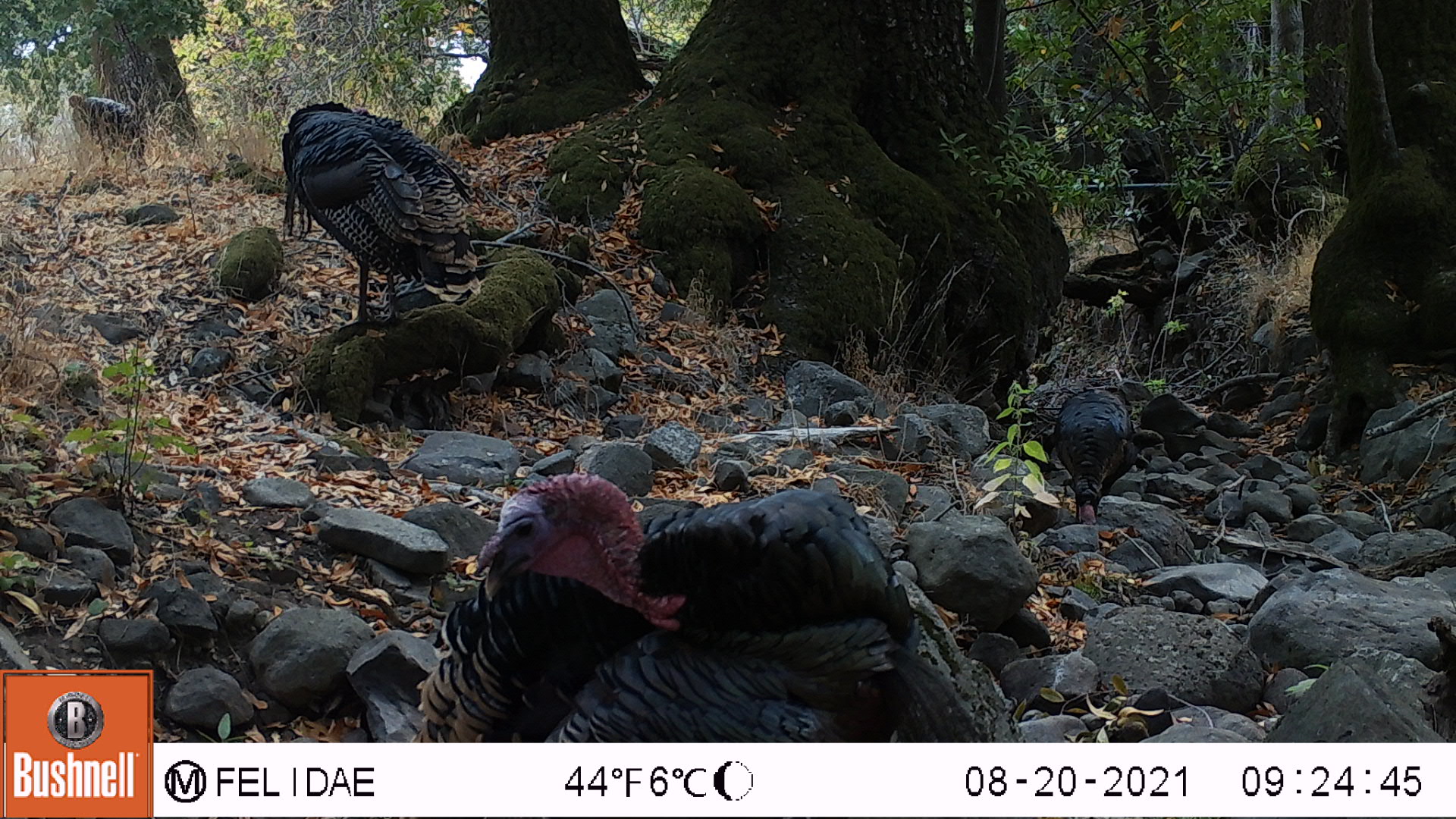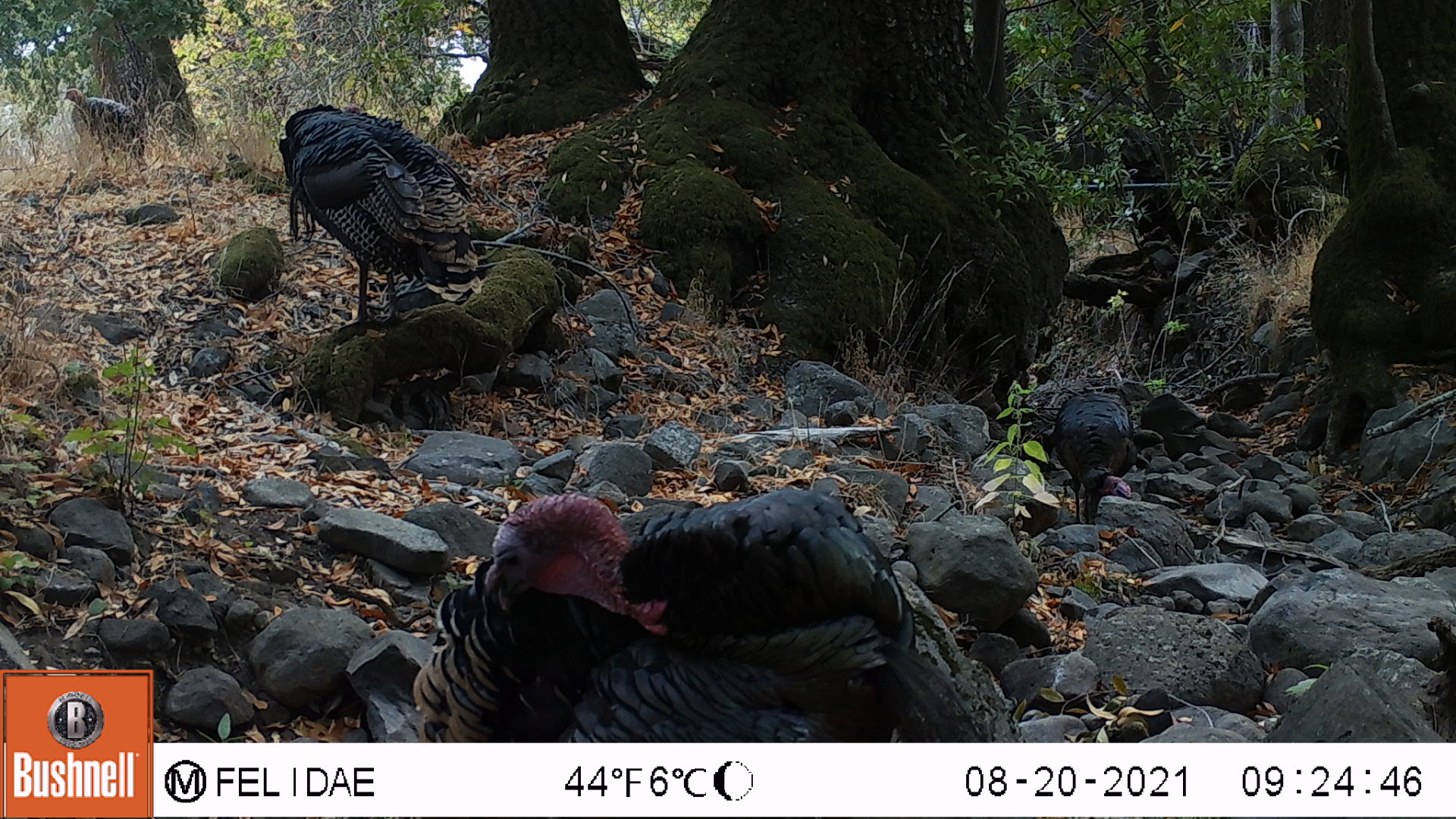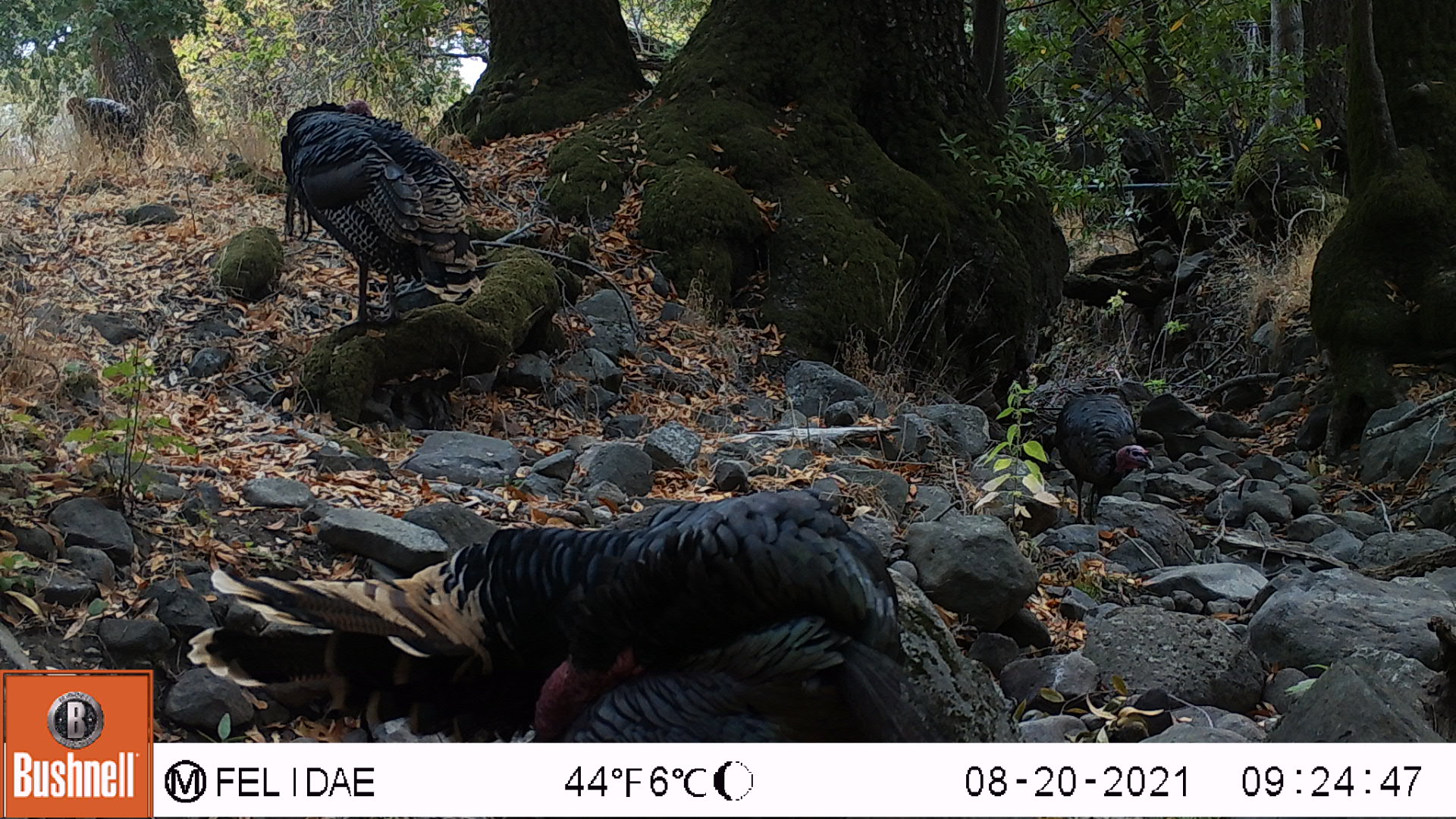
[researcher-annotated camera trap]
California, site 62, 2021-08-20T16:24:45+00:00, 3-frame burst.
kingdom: Animalia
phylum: Chordata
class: Aves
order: Galliformes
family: Phasianidae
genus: Meleagris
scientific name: Meleagris gallopavo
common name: turkey